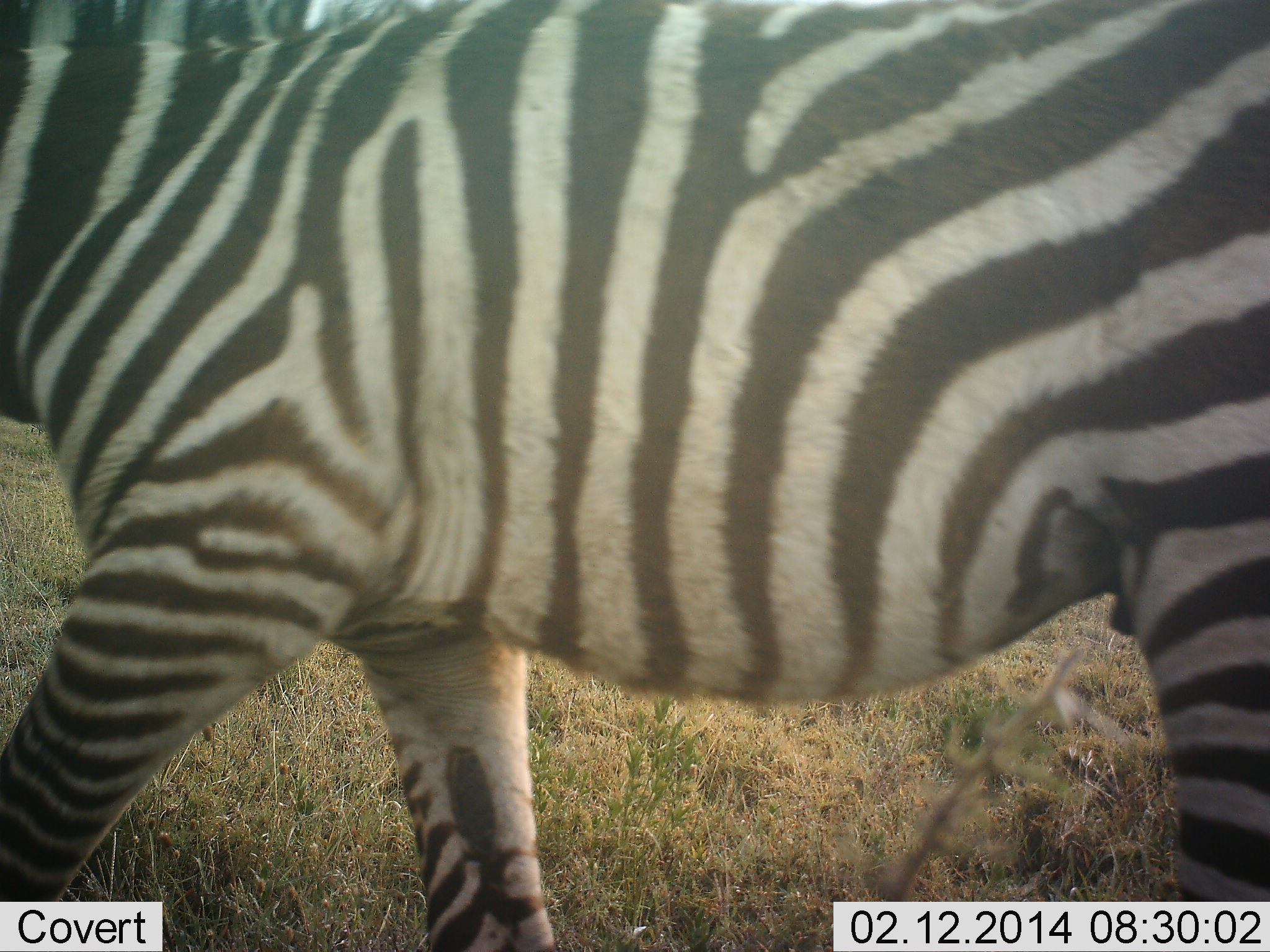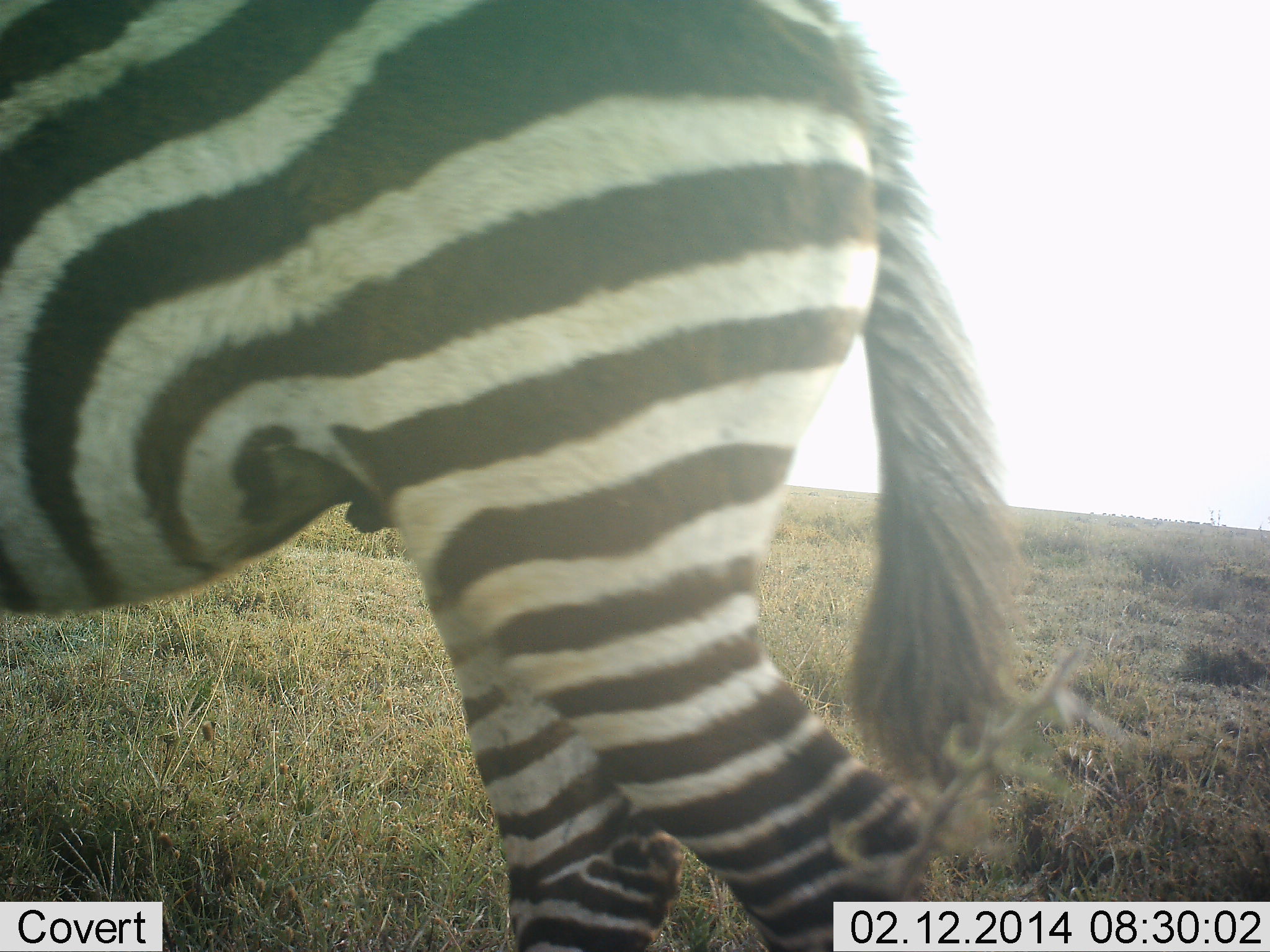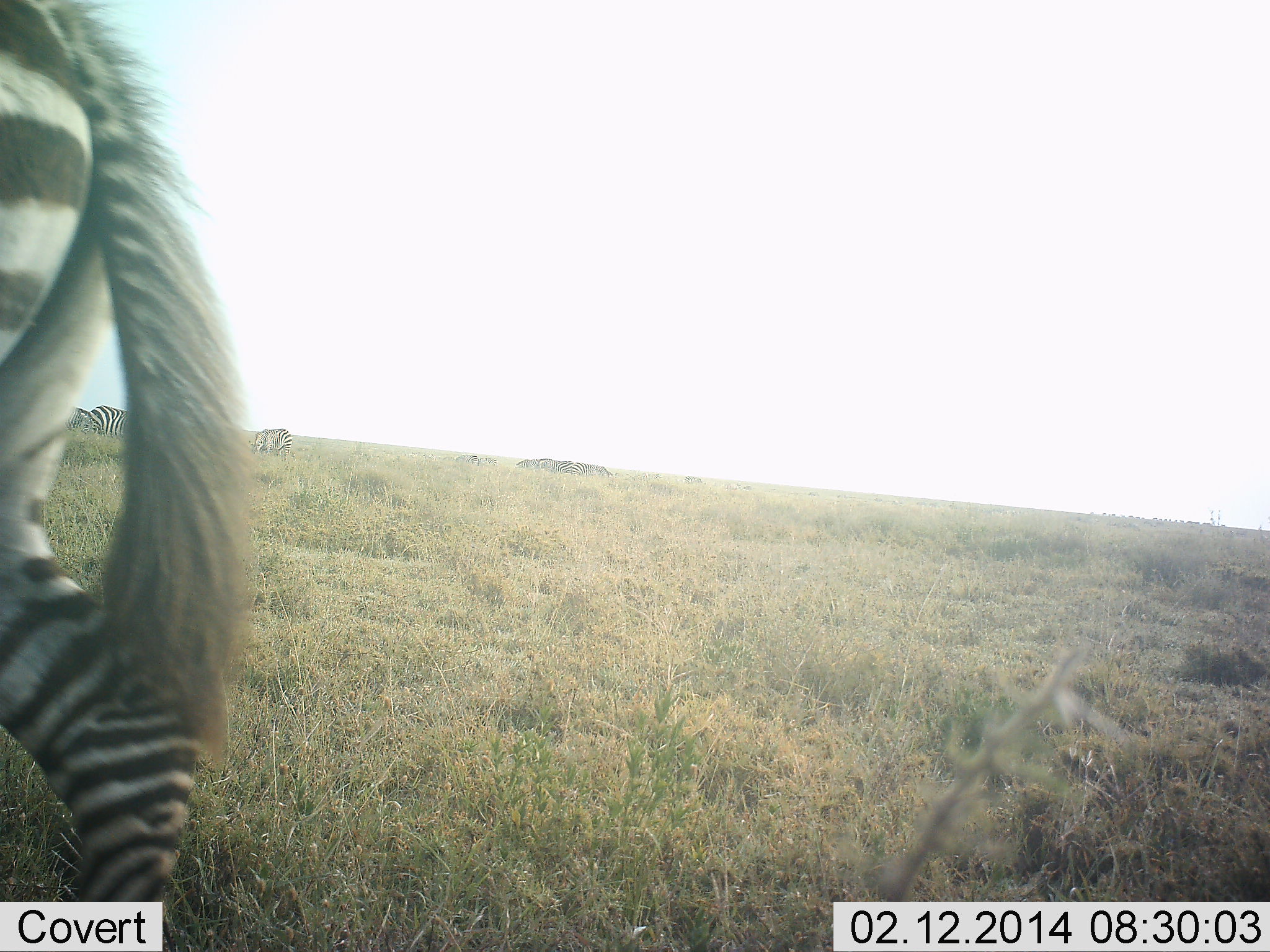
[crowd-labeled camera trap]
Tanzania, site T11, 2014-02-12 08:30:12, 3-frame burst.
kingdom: Animalia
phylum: Chordata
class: Mammalia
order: Perissodactyla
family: Equidae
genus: Equus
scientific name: Equus quagga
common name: plains zebra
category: zebra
Zebra (plains zebra) (Equus quagga), count 3. Behavior (volunteer vote fractions): standing 30%, resting 0%, moving 90%, interacting 0%. Young present (vote fraction): 0%. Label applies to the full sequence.